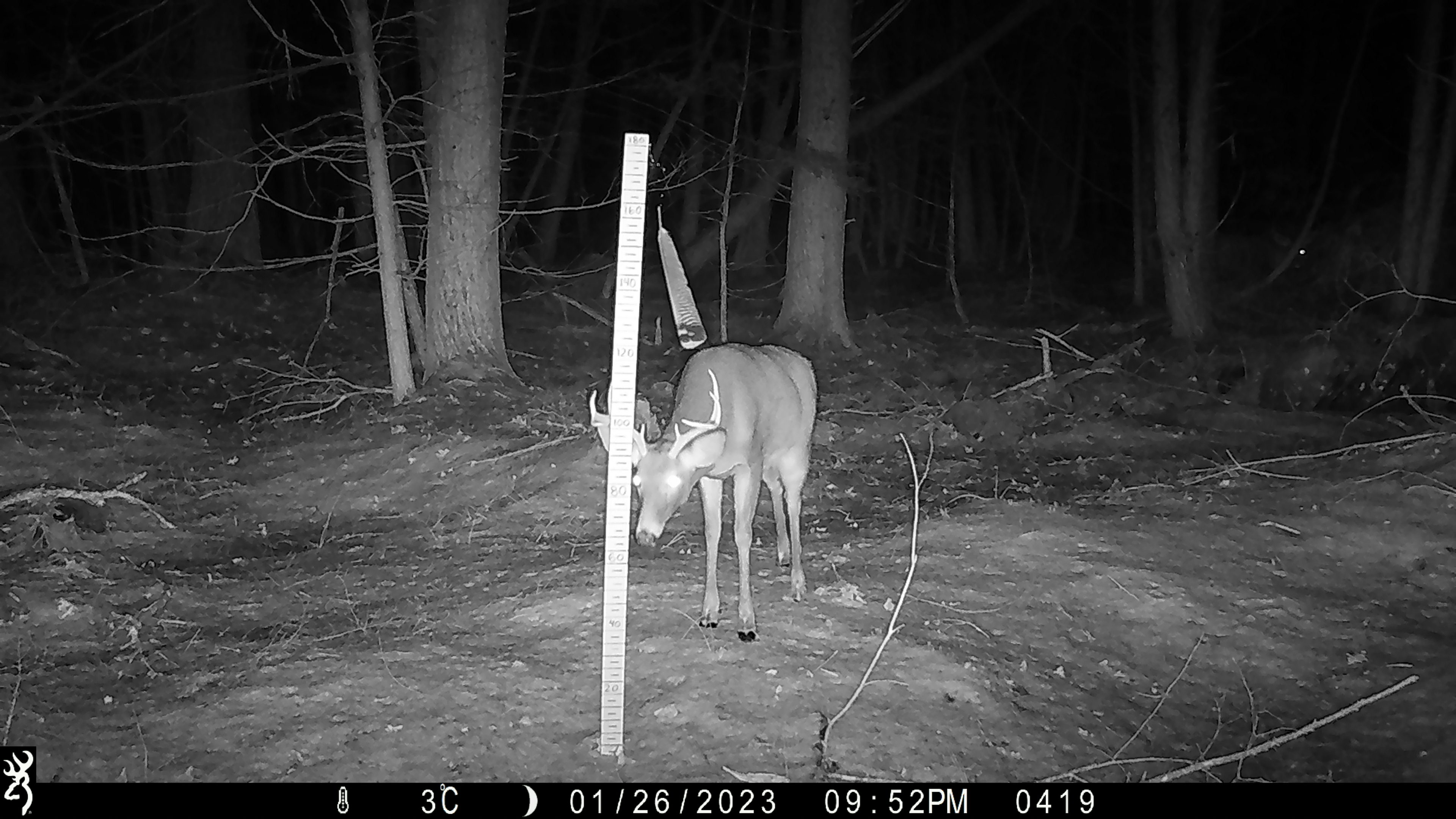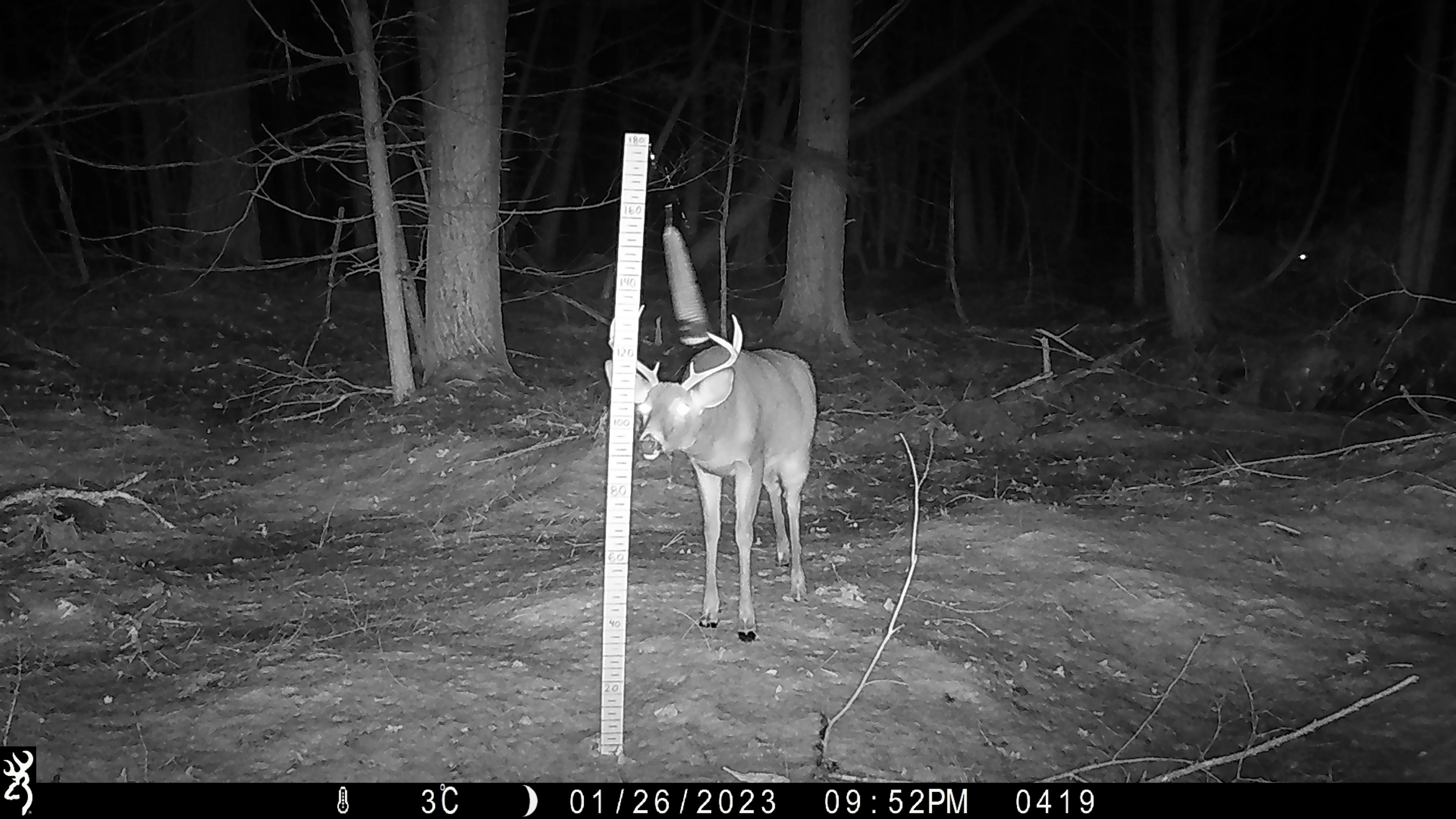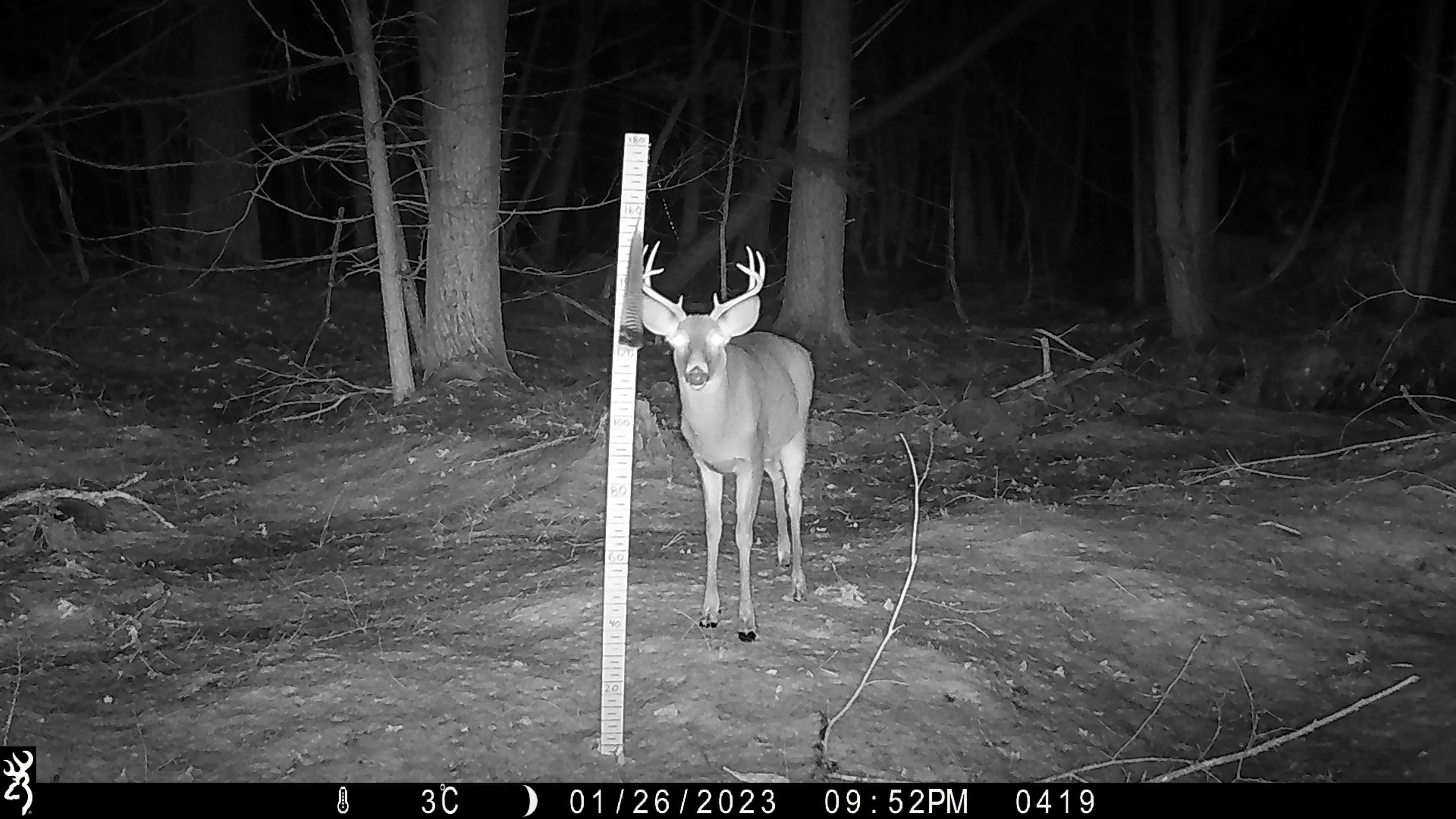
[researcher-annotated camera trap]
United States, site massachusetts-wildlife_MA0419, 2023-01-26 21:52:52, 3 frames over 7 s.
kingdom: Animalia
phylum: Chordata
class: Mammalia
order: Artiodactyla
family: Cervidae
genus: Odocoileus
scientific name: Odocoileus virginianus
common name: white-tailed deer